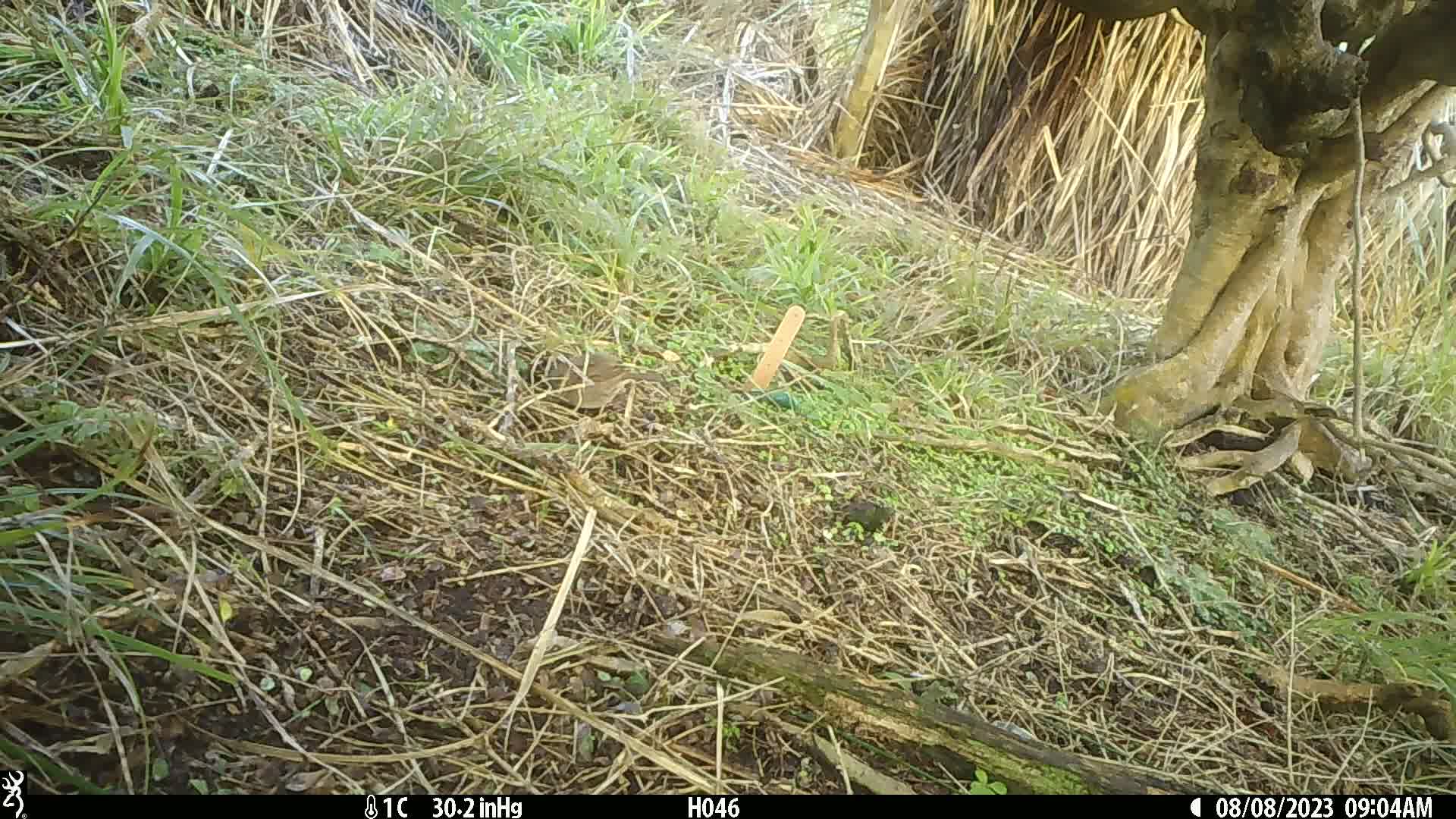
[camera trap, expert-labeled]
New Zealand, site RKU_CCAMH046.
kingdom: Animalia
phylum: Chordata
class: Aves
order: Passeriformes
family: Prunellidae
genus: Prunella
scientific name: Prunella modularis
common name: dunnock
Dunnock (Prunella modularis).